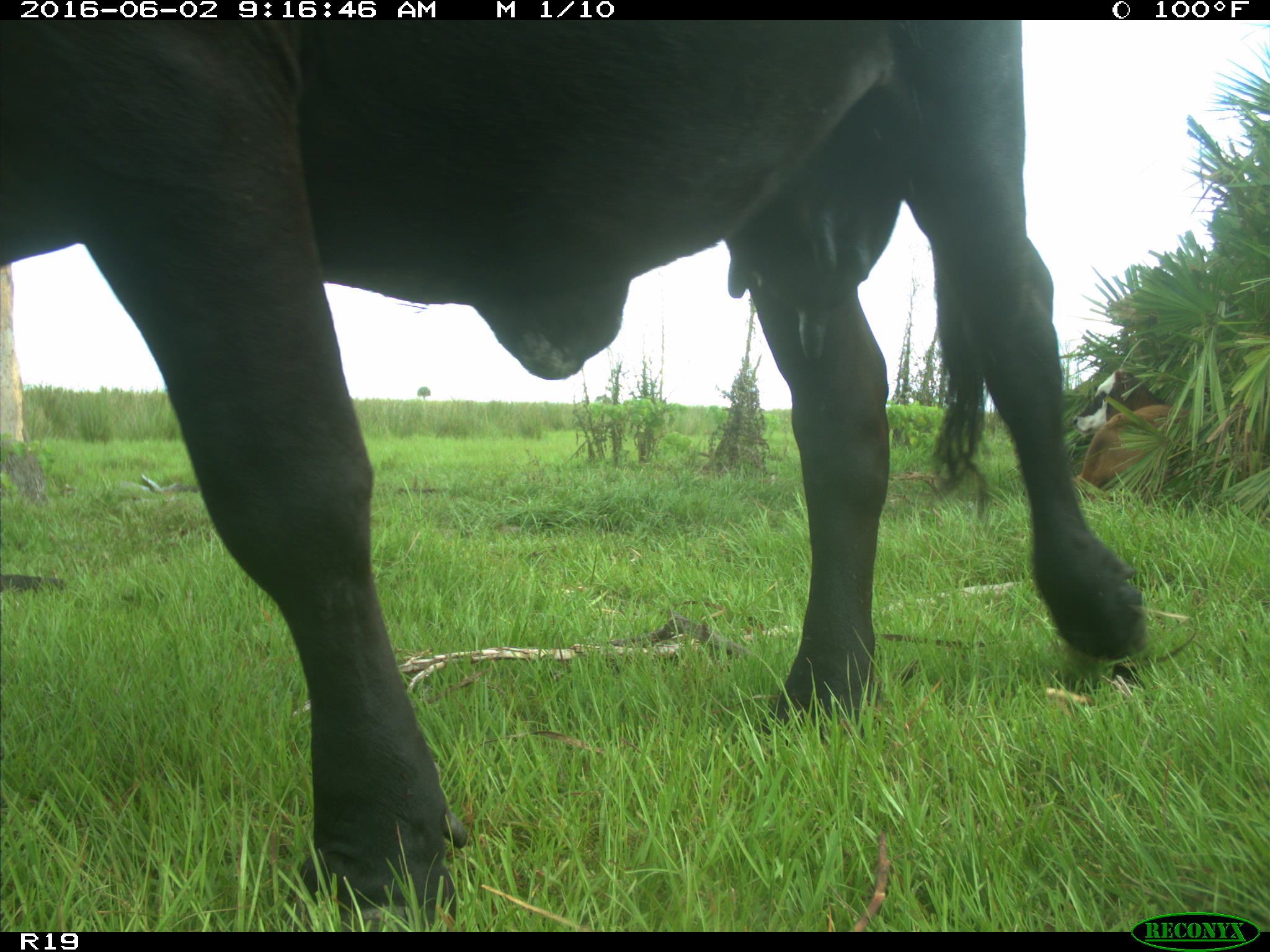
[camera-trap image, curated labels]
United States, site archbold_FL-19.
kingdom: Animalia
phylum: Chordata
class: Mammalia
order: Artiodactyla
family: Bovidae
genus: Bos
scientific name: Bos taurus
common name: domestic cow